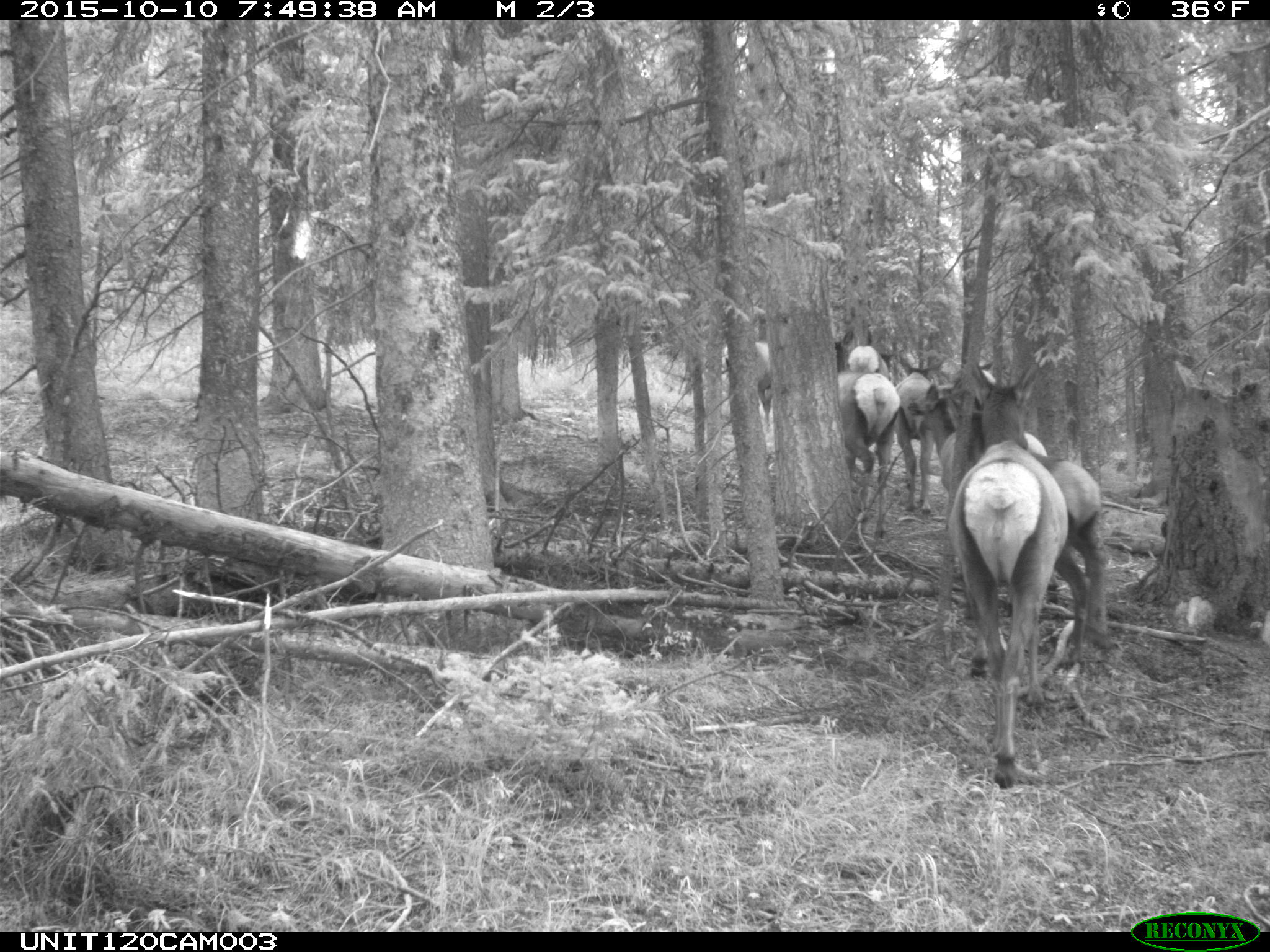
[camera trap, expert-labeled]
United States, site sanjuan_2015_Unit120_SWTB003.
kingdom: Animalia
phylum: Chordata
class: Mammalia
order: Artiodactyla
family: Cervidae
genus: Cervus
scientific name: Cervus elaphus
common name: red deer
Cervus elaphus (red deer).